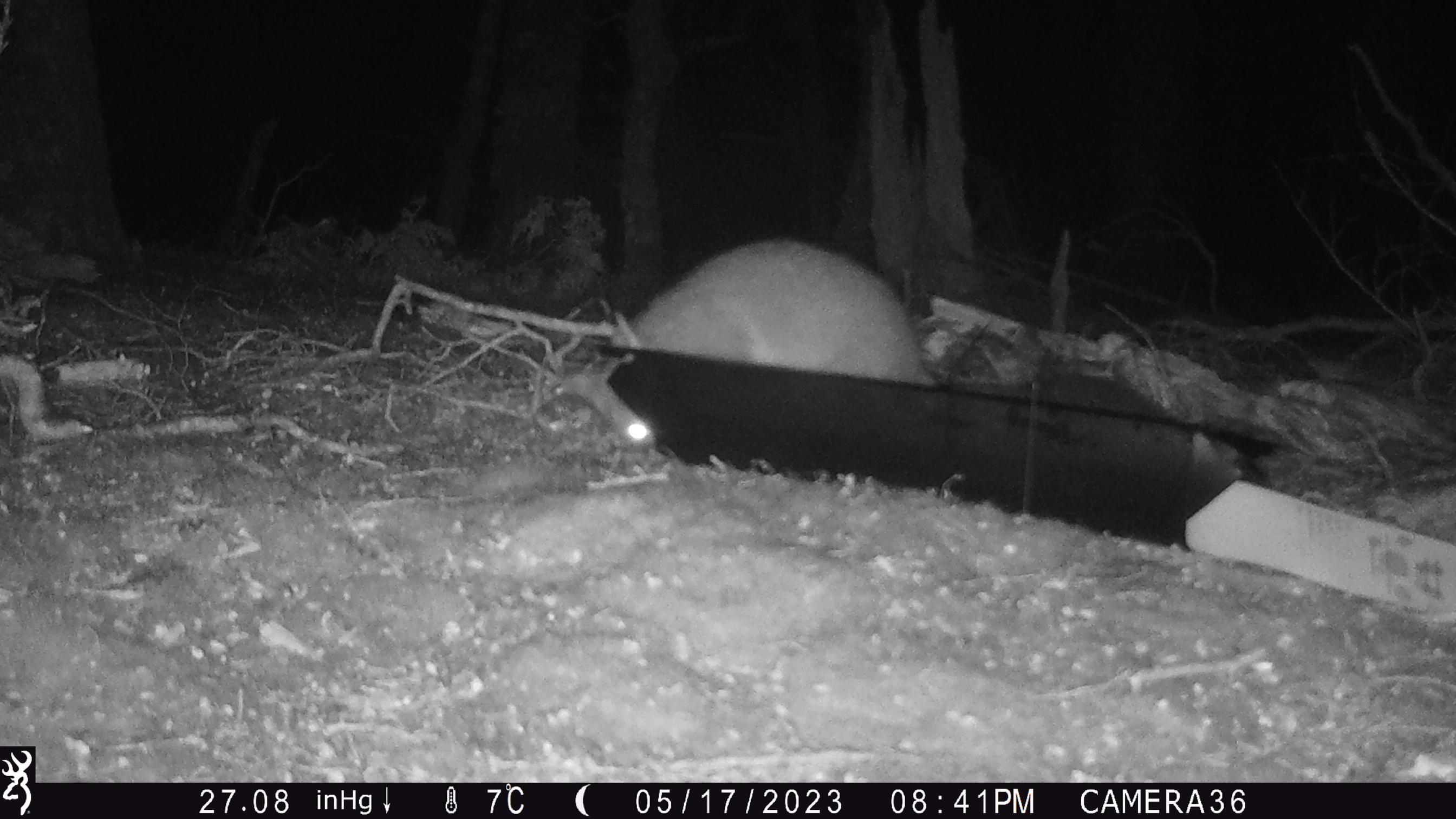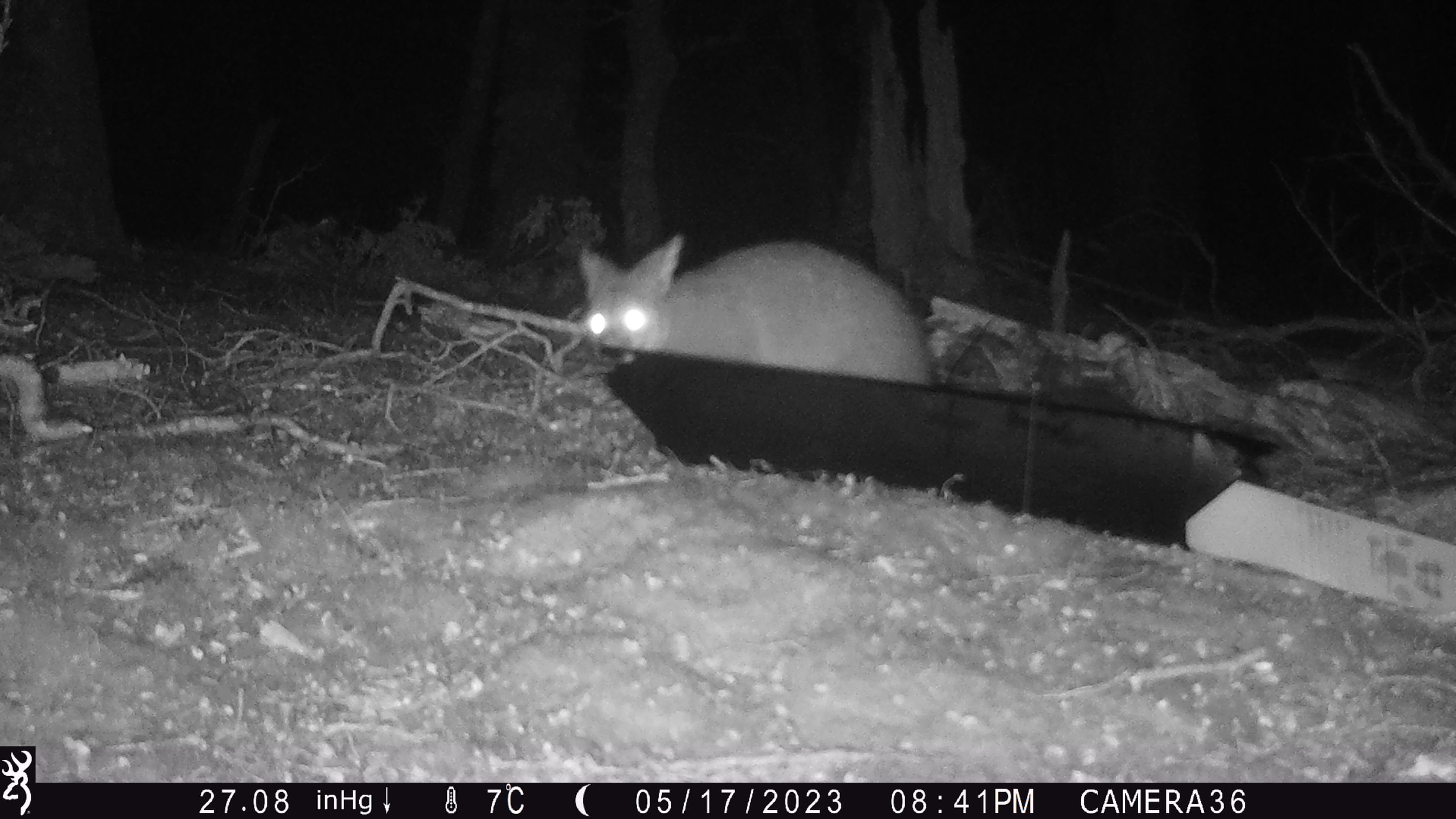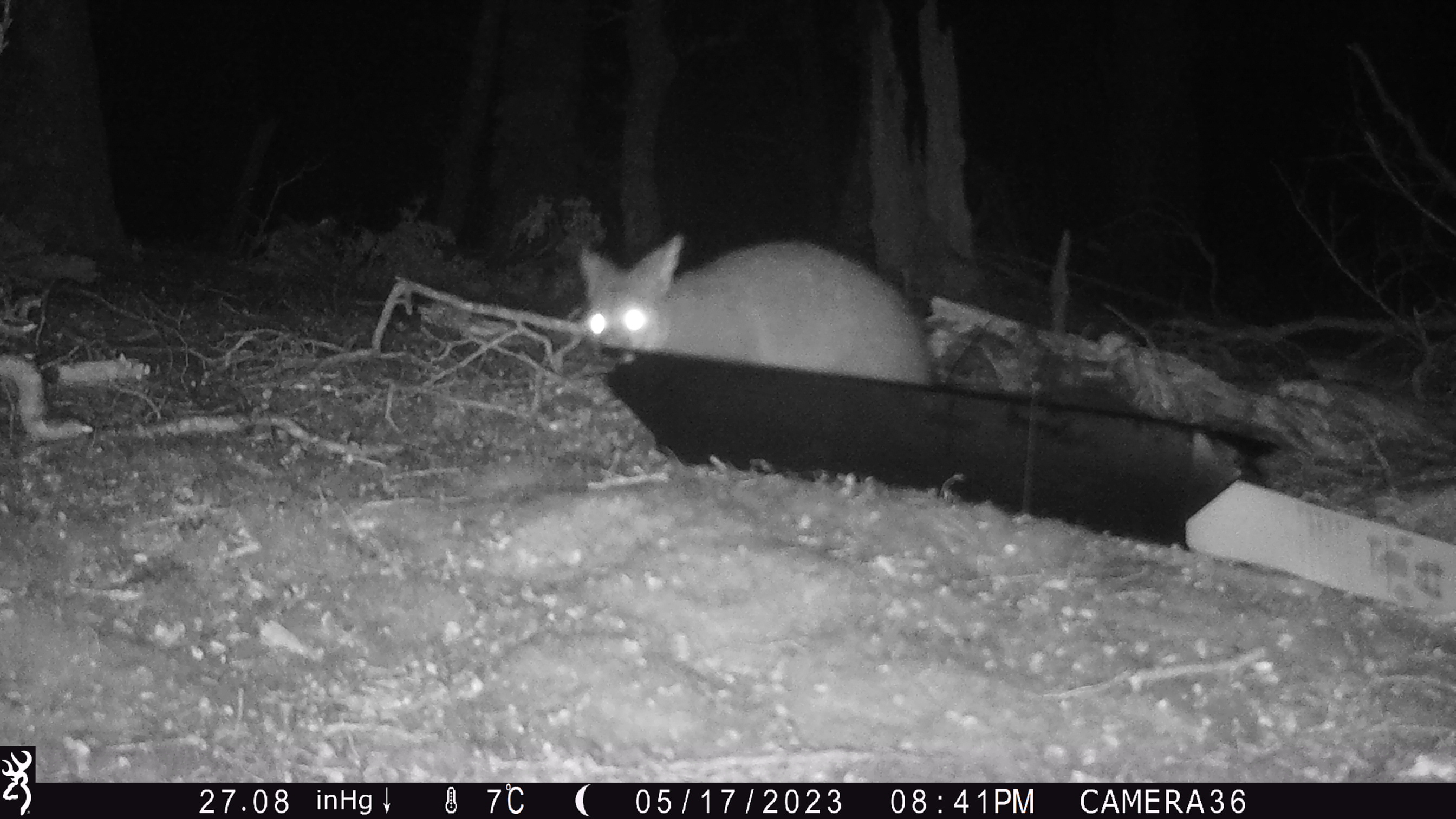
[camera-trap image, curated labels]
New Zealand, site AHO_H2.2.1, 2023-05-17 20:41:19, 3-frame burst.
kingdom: Animalia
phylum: Chordata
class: Mammalia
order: Carnivora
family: Mustelidae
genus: Mustela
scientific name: Mustela erminea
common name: stoat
Stoat (Mustela erminea).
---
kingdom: Animalia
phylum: Chordata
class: Mammalia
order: Diprotodontia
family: Phalangeridae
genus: Trichosurus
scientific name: Trichosurus vulpecula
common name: common brushtail possum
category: possum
Possum (common brushtail possum) (Trichosurus vulpecula).